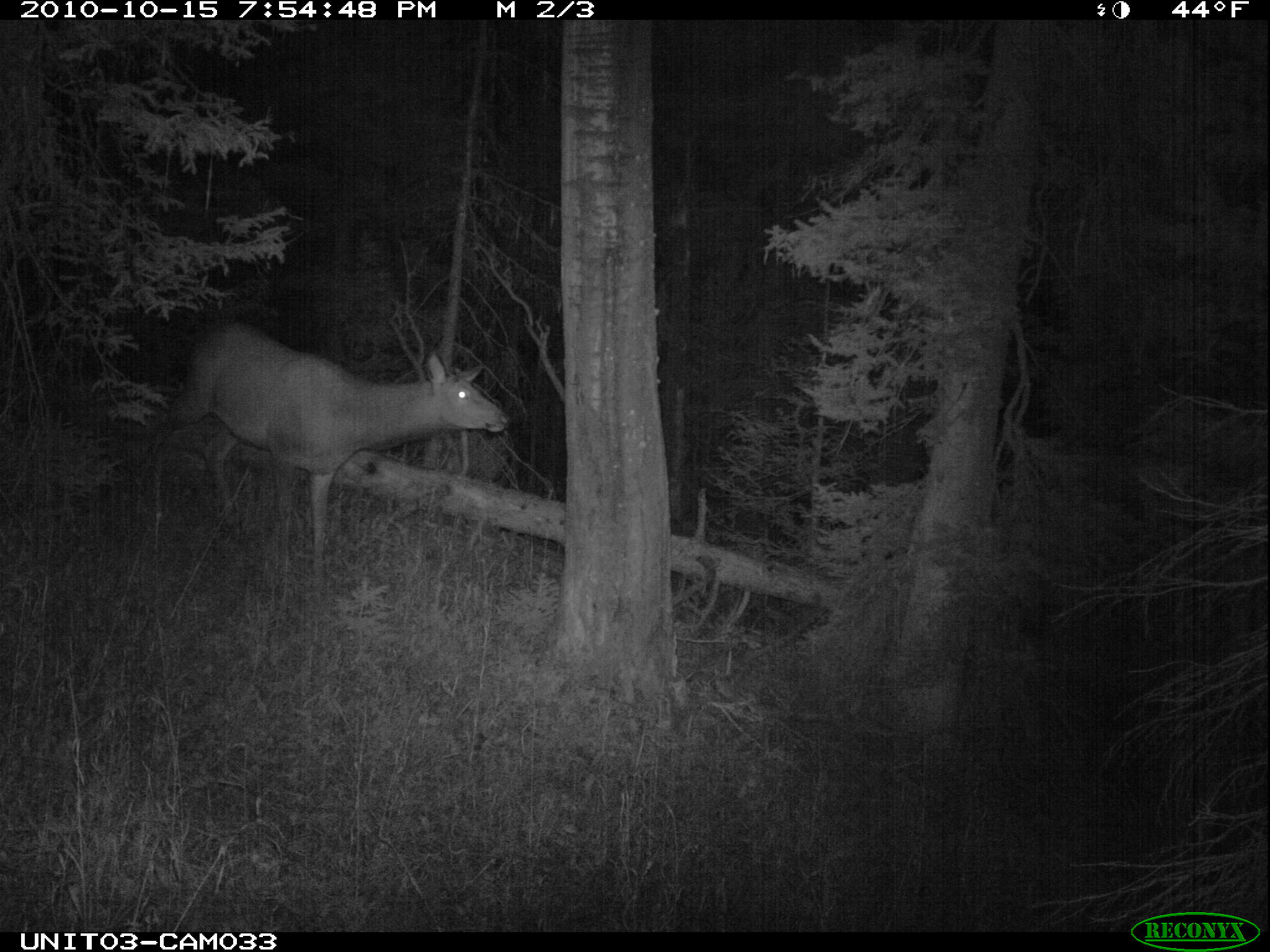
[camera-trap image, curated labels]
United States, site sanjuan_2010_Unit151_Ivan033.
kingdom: Animalia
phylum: Chordata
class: Mammalia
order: Artiodactyla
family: Cervidae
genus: Cervus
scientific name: Cervus elaphus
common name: red deer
Cervus elaphus (red deer).